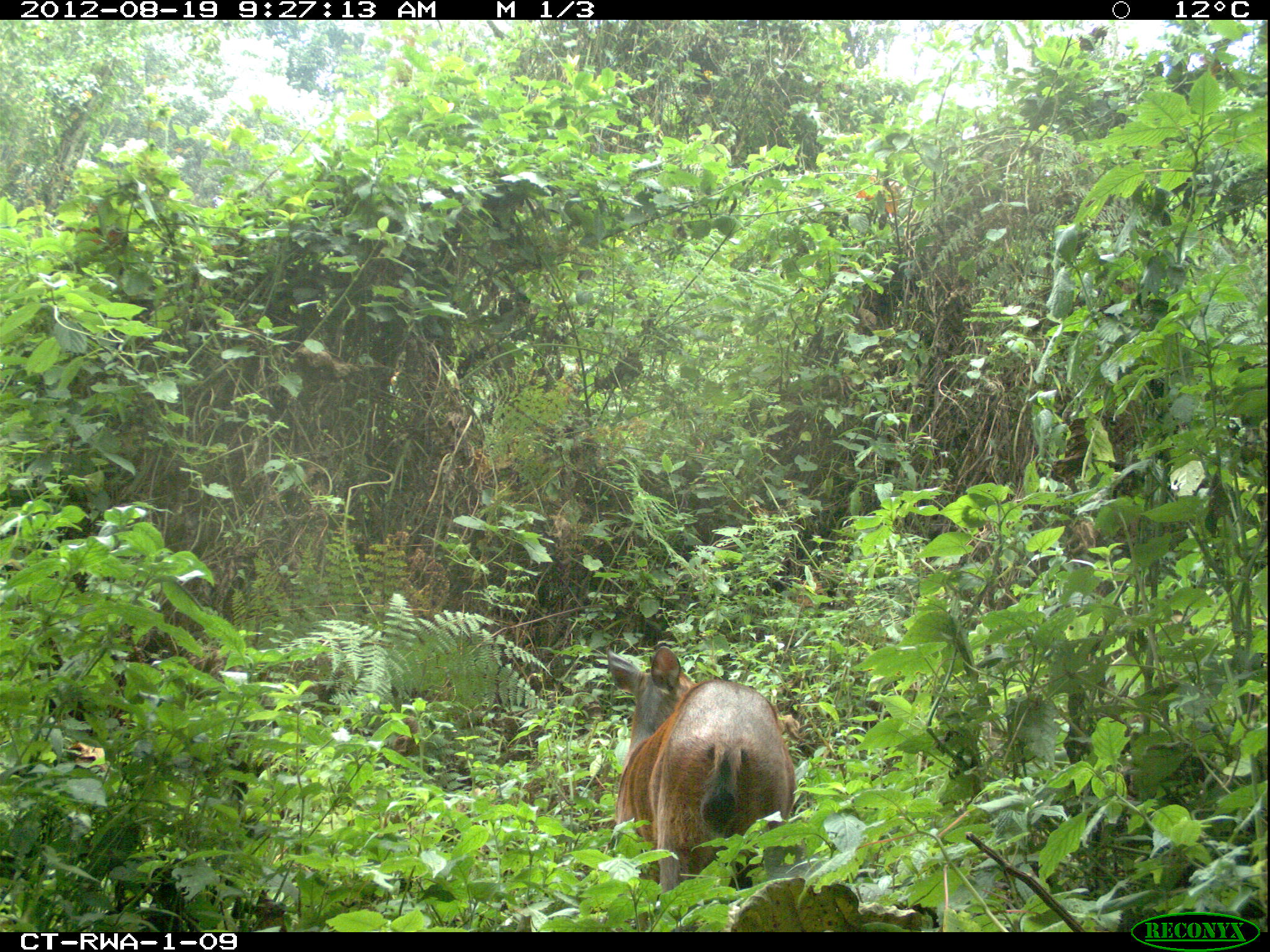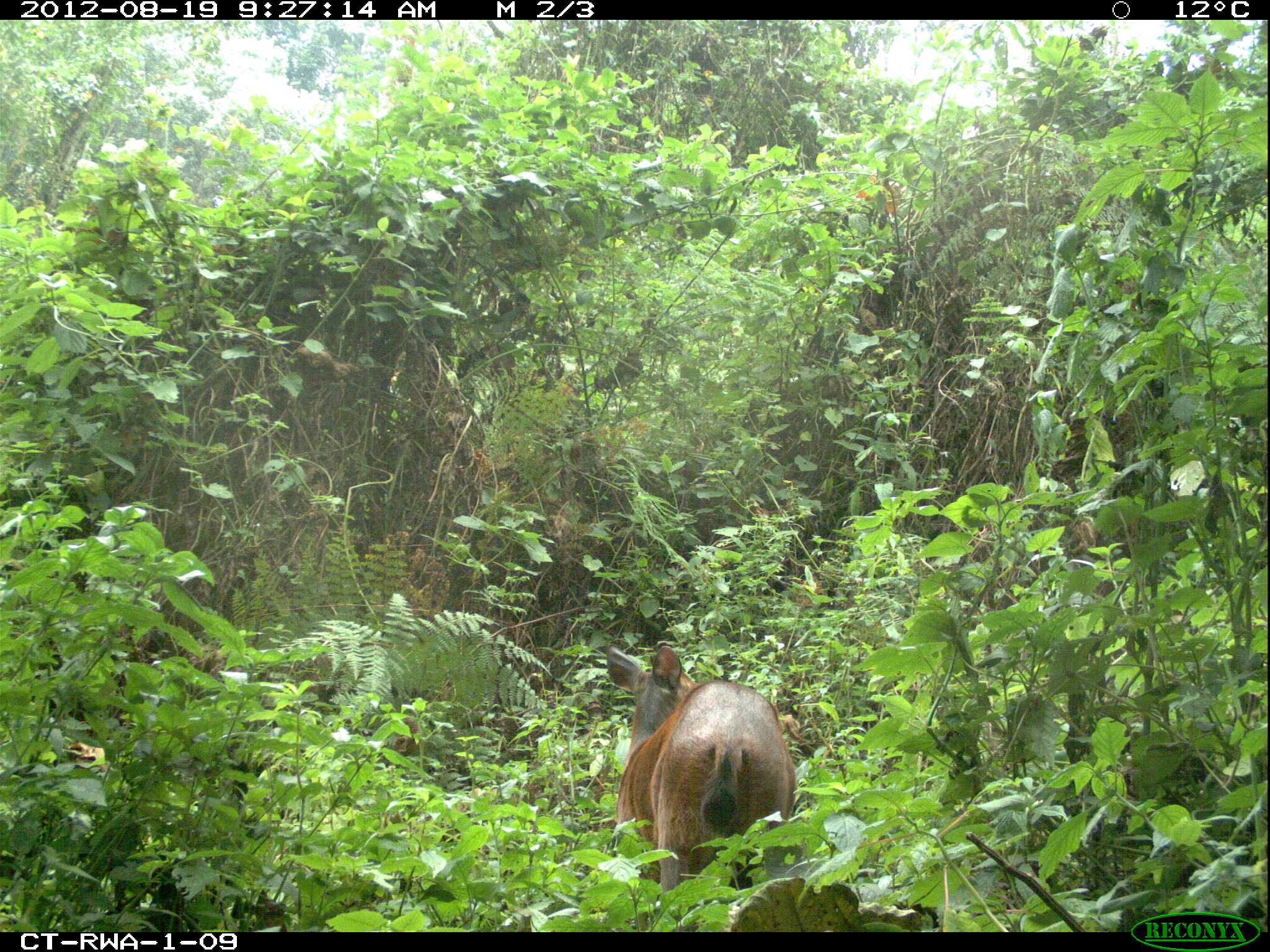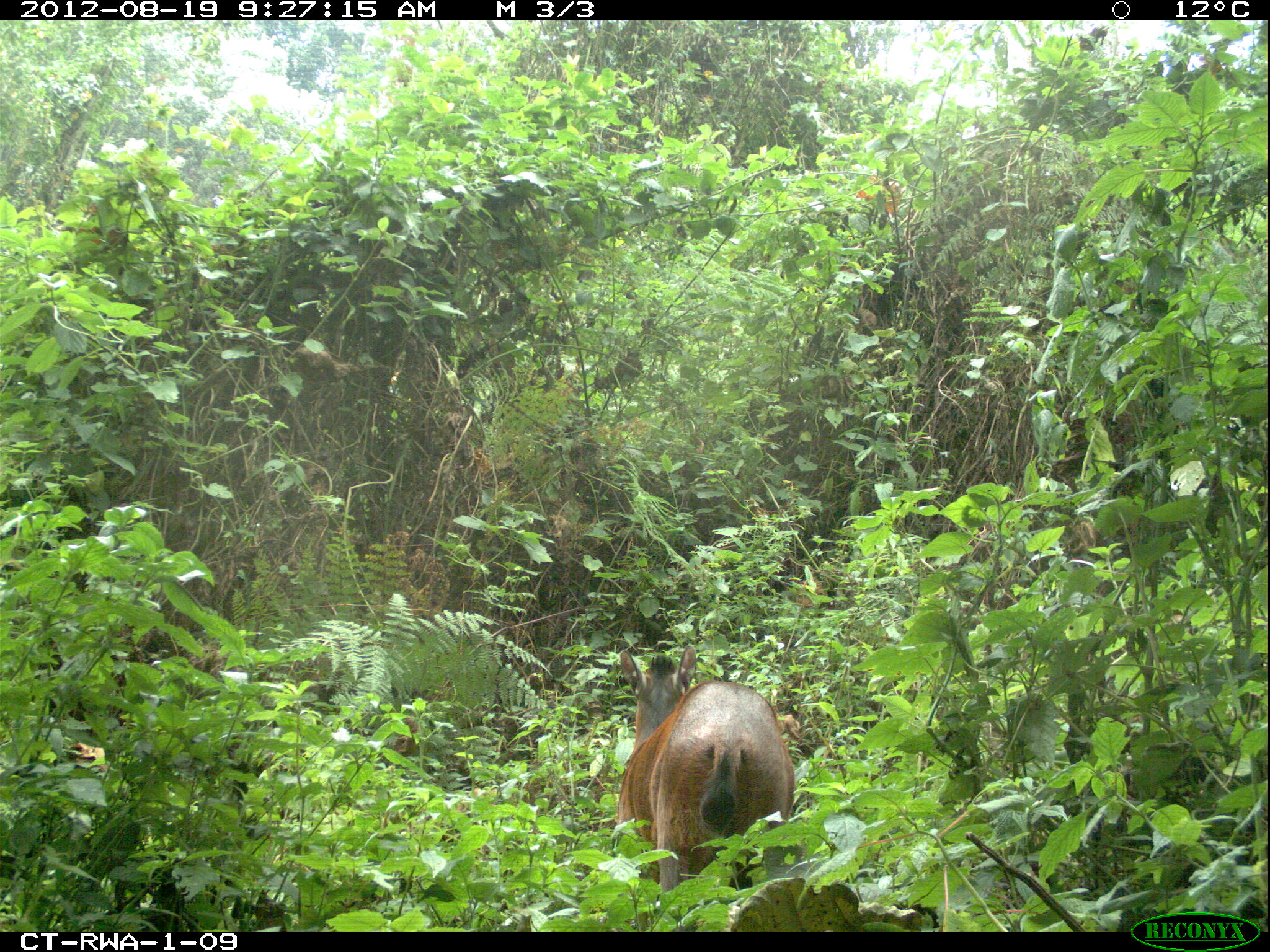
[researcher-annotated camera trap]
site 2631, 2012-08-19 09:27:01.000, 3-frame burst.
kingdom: Animalia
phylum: Chordata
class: Mammalia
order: Artiodactyla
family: Bovidae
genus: Cephalophus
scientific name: Cephalophus nigrifrons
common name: black-fronted duiker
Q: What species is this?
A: Cephalophus nigrifrons (black-fronted duiker).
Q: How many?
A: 1.